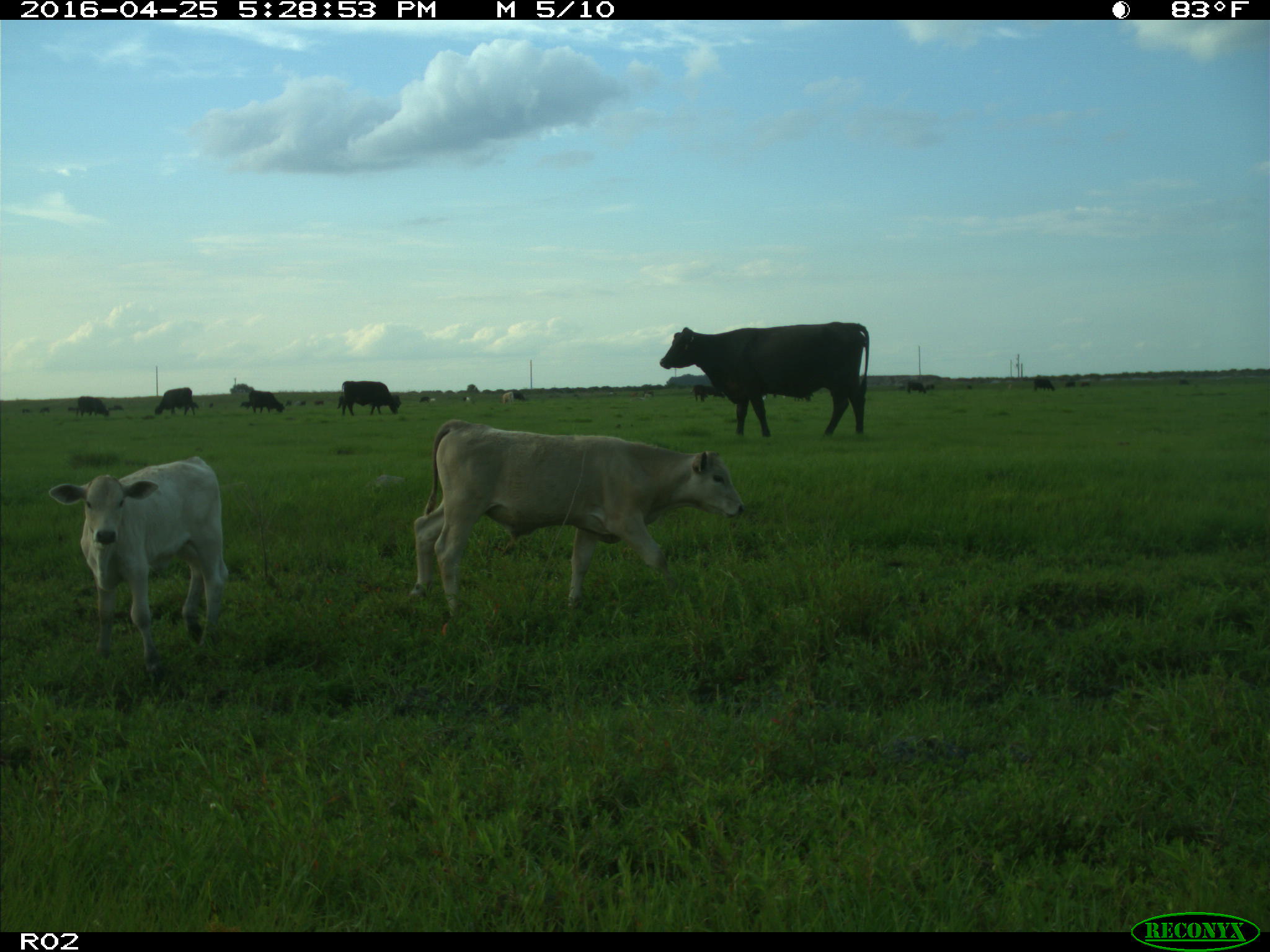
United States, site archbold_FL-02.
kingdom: Animalia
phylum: Chordata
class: Mammalia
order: Artiodactyla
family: Bovidae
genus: Bos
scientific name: Bos taurus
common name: domestic cow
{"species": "Bos taurus (domestic cow)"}